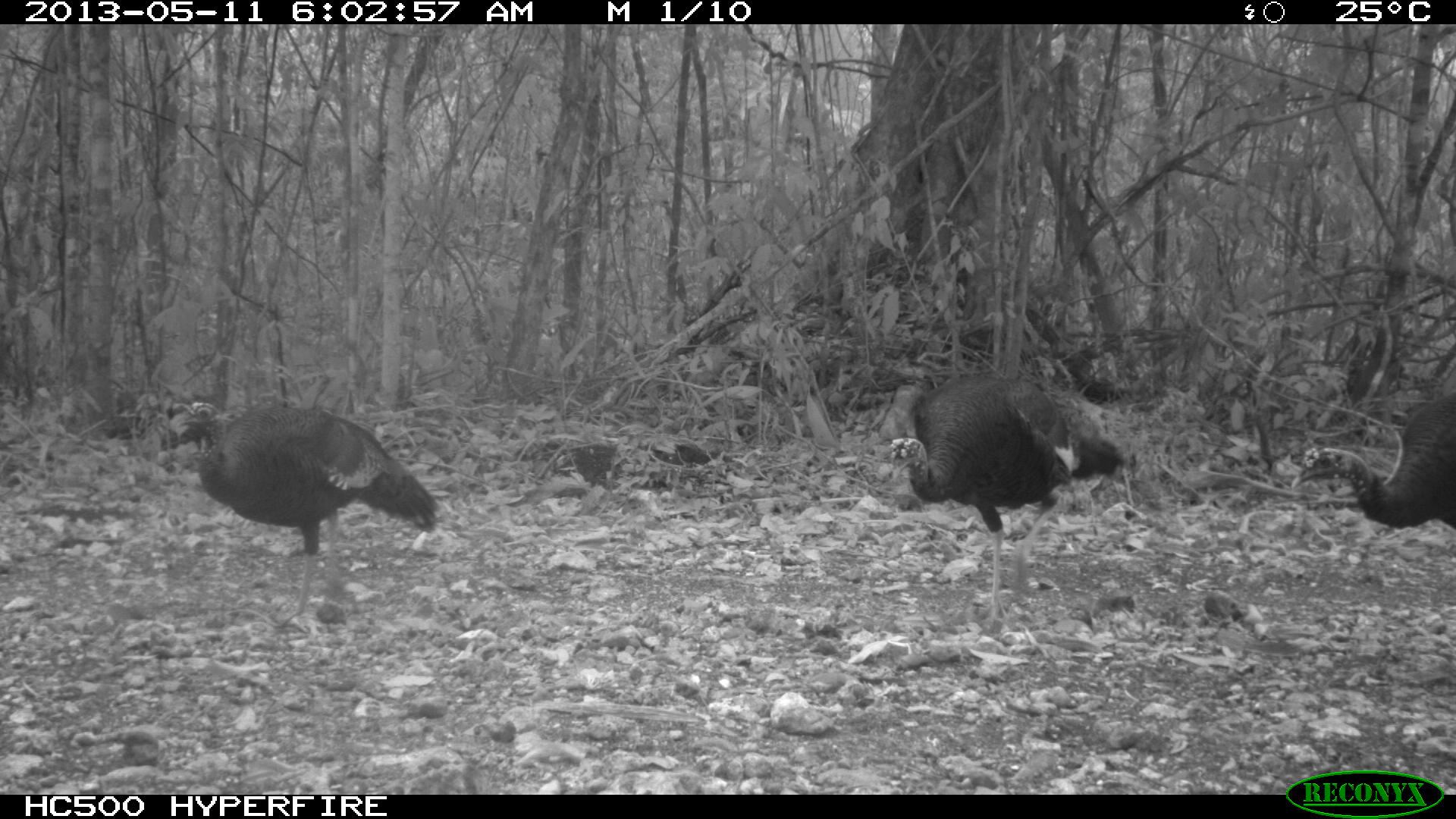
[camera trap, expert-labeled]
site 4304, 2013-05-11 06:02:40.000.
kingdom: Animalia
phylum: Chordata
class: Aves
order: Galliformes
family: Phasianidae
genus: Meleagris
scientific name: Meleagris ocellata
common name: ocellated turkey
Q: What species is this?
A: Meleagris ocellata (ocellated turkey).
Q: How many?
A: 3.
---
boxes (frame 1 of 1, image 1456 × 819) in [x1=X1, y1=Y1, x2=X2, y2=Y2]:
meleagris ocellata: [x1=171, y1=399, x2=439, y2=633]; [x1=889, y1=370, x2=1126, y2=630]; [x1=1289, y1=388, x2=1454, y2=531]